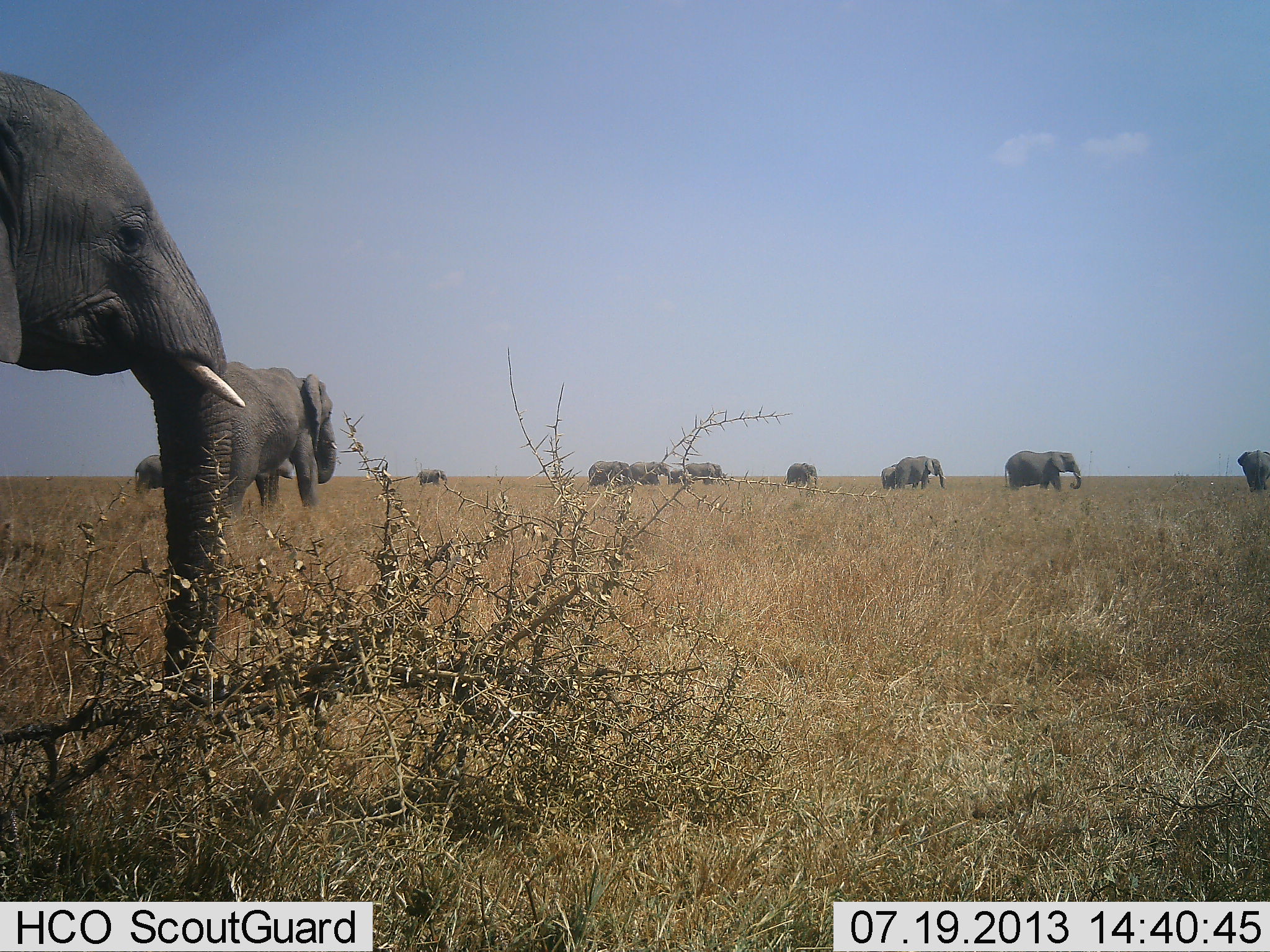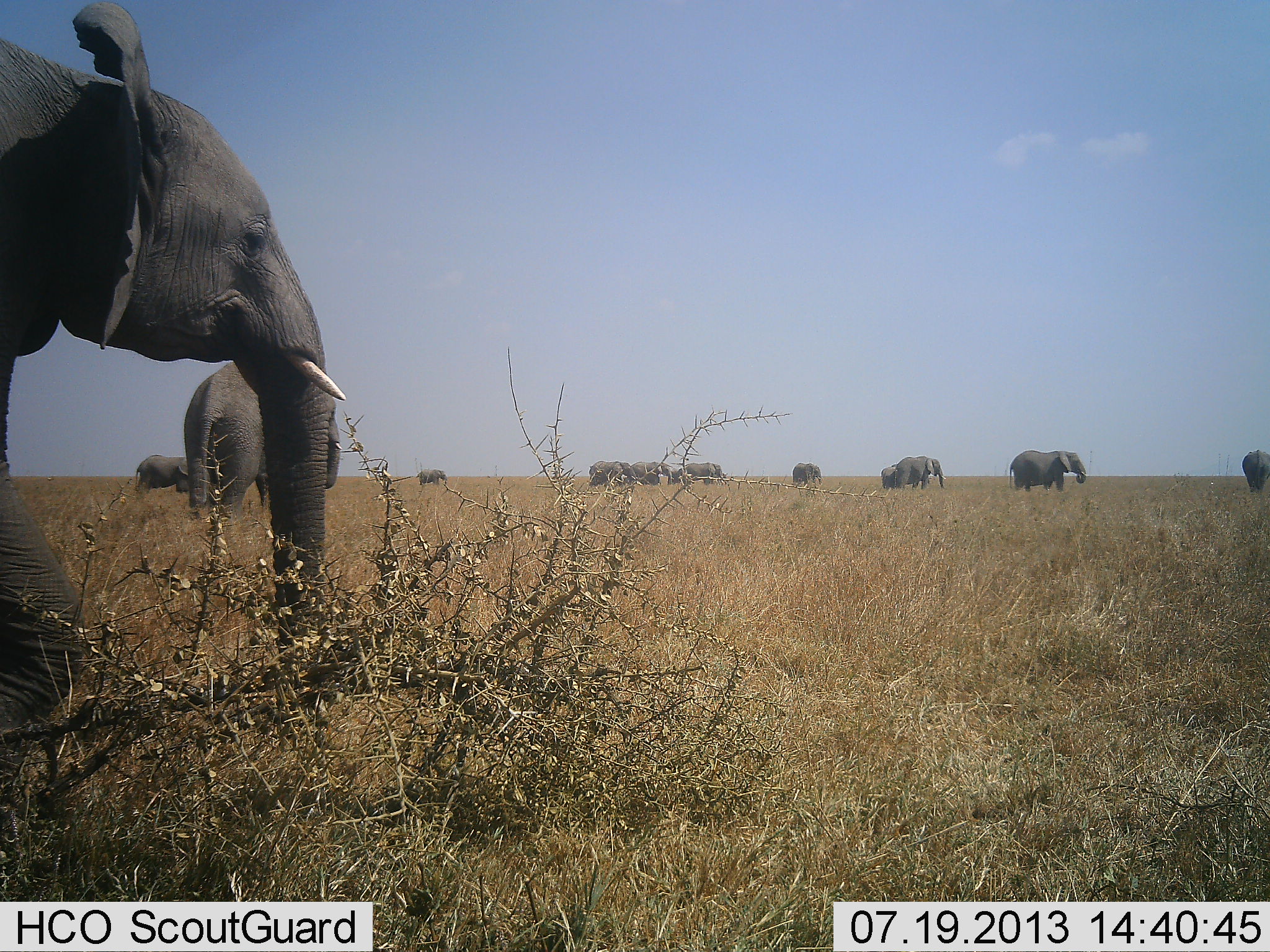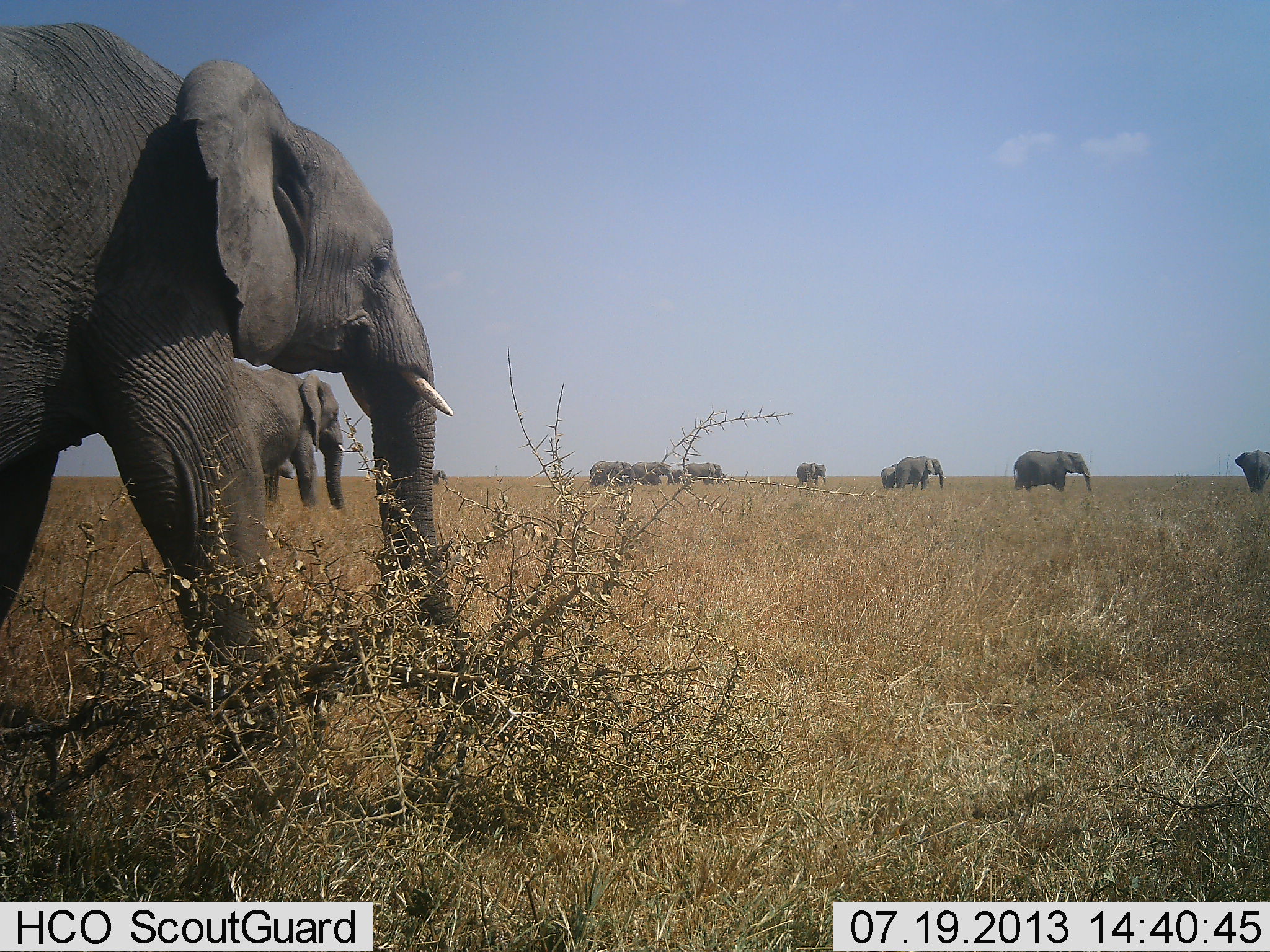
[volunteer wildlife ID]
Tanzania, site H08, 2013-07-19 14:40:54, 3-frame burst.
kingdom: Animalia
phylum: Chordata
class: Mammalia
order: Proboscidea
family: Elephantidae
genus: Loxodonta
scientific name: Loxodonta africana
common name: african bush elephant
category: elephant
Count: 11-50.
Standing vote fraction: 58%.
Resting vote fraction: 0%.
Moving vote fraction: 92%.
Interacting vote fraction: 8%.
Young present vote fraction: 23%.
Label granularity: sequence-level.